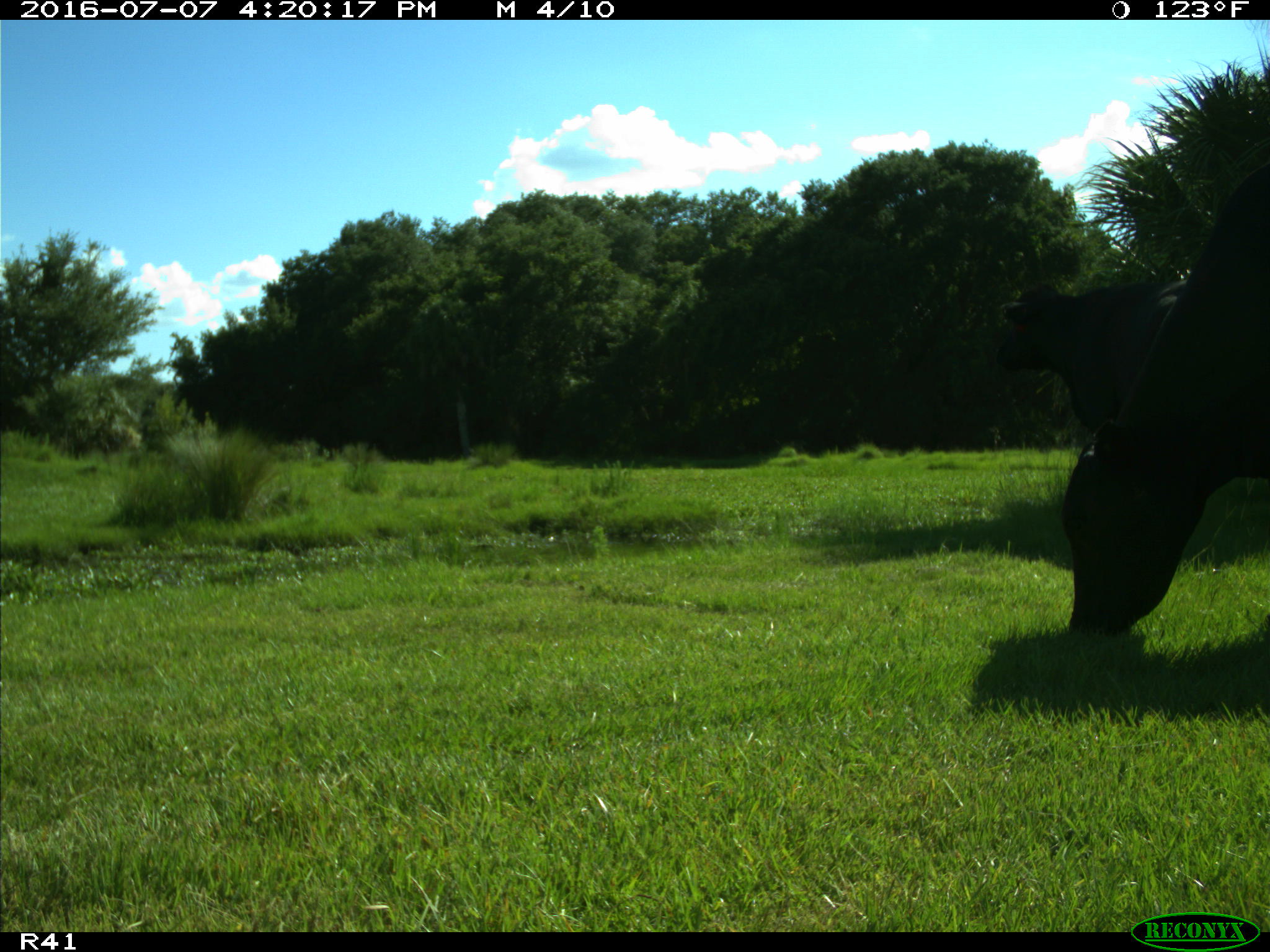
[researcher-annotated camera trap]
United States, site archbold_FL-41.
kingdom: Animalia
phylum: Chordata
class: Mammalia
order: Artiodactyla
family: Bovidae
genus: Bos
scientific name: Bos taurus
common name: domestic cow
Bos taurus (domestic cow).